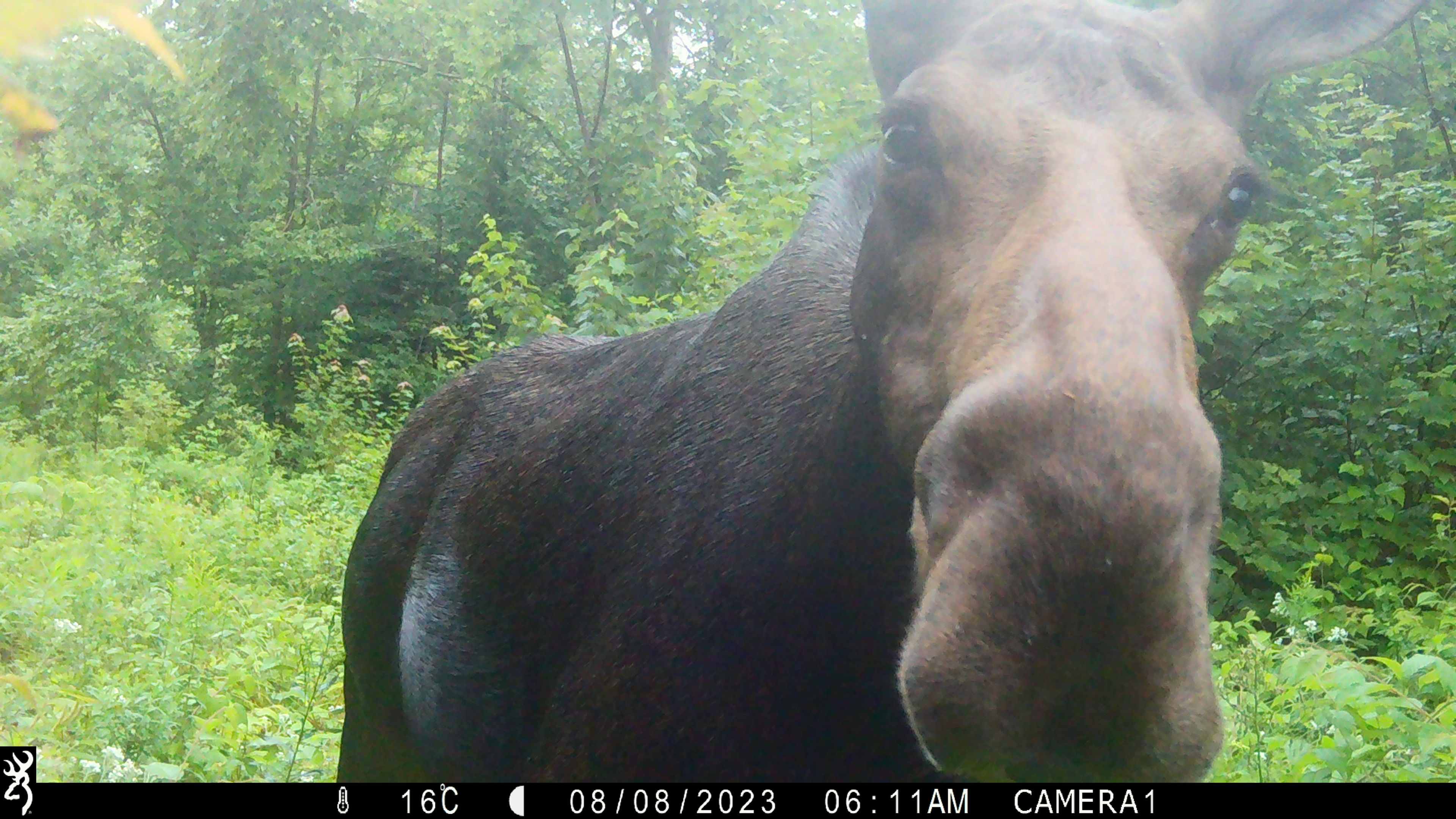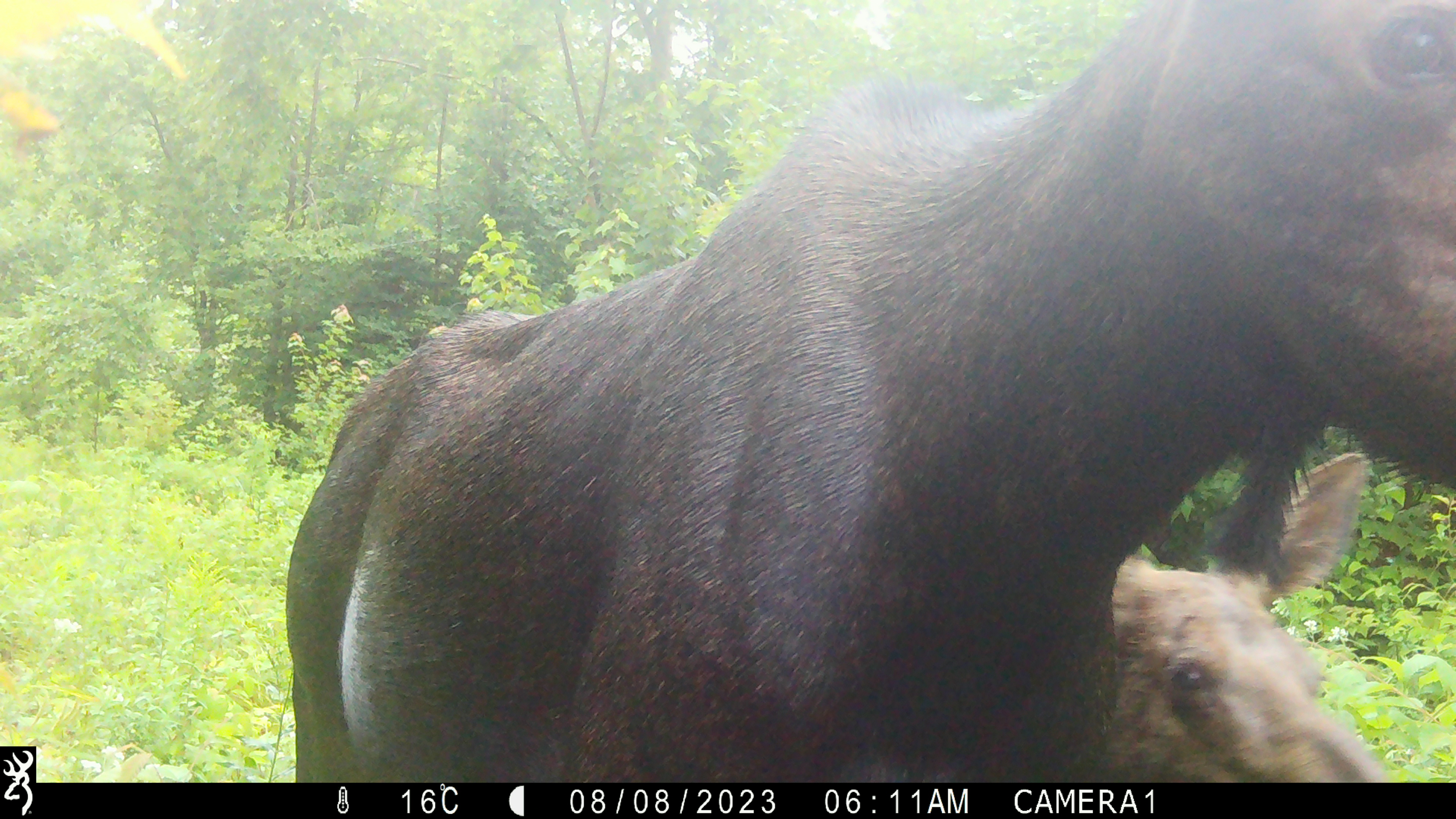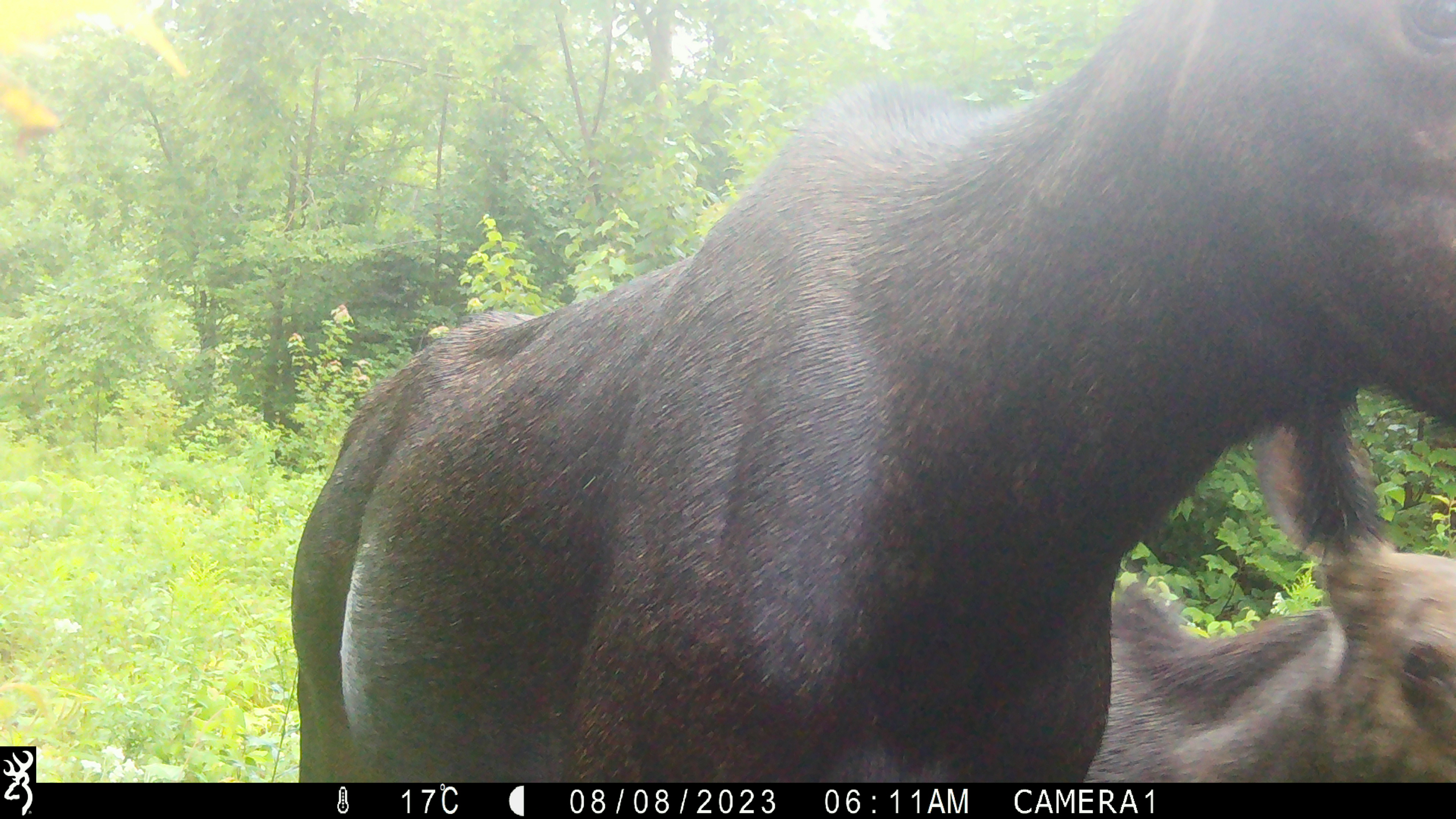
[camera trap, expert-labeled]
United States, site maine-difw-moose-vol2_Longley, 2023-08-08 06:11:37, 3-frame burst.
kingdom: Animalia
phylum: Chordata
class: Mammalia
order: Artiodactyla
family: Cervidae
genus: Alces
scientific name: Alces alces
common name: moose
Moose (Alces alces).